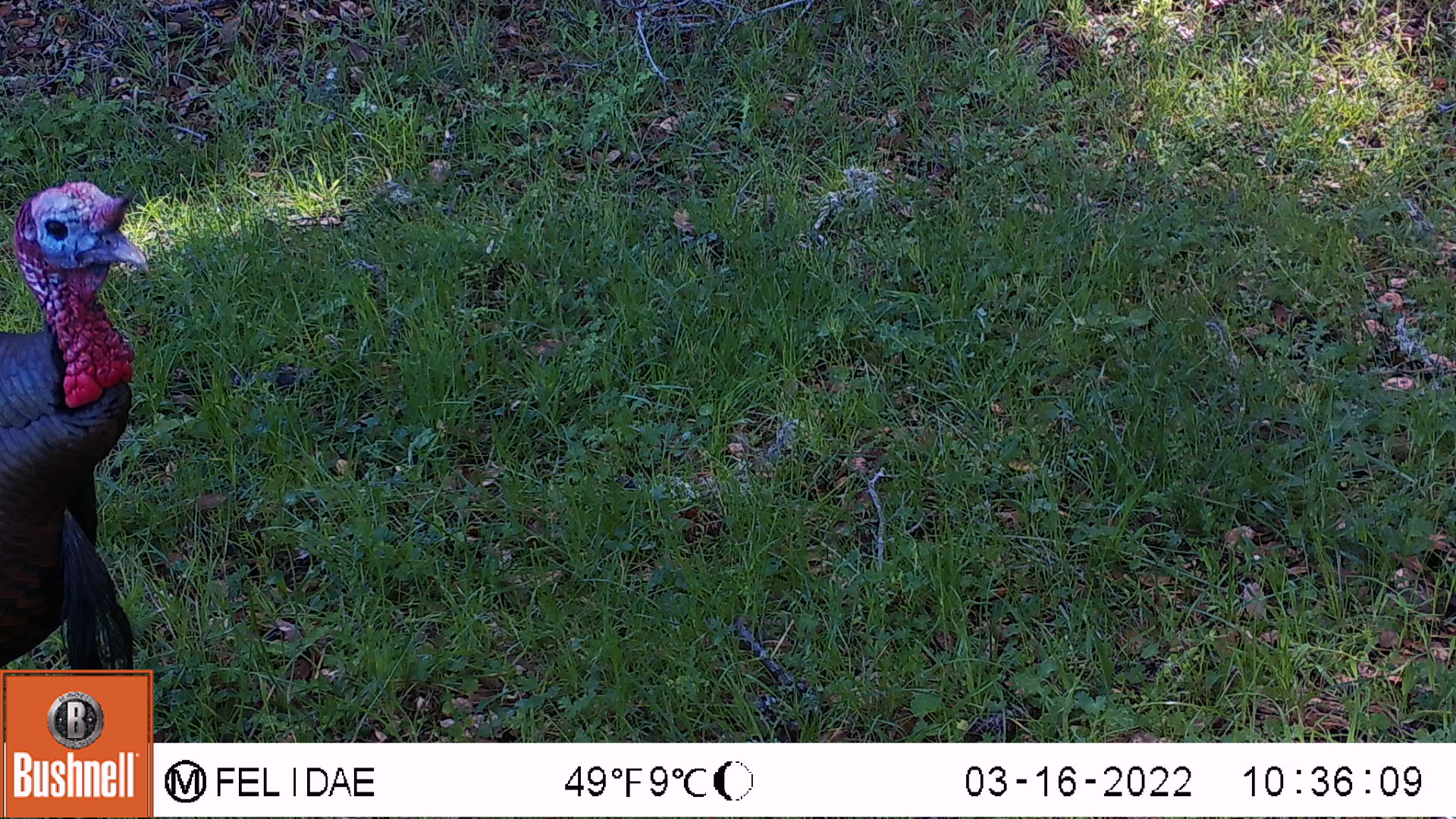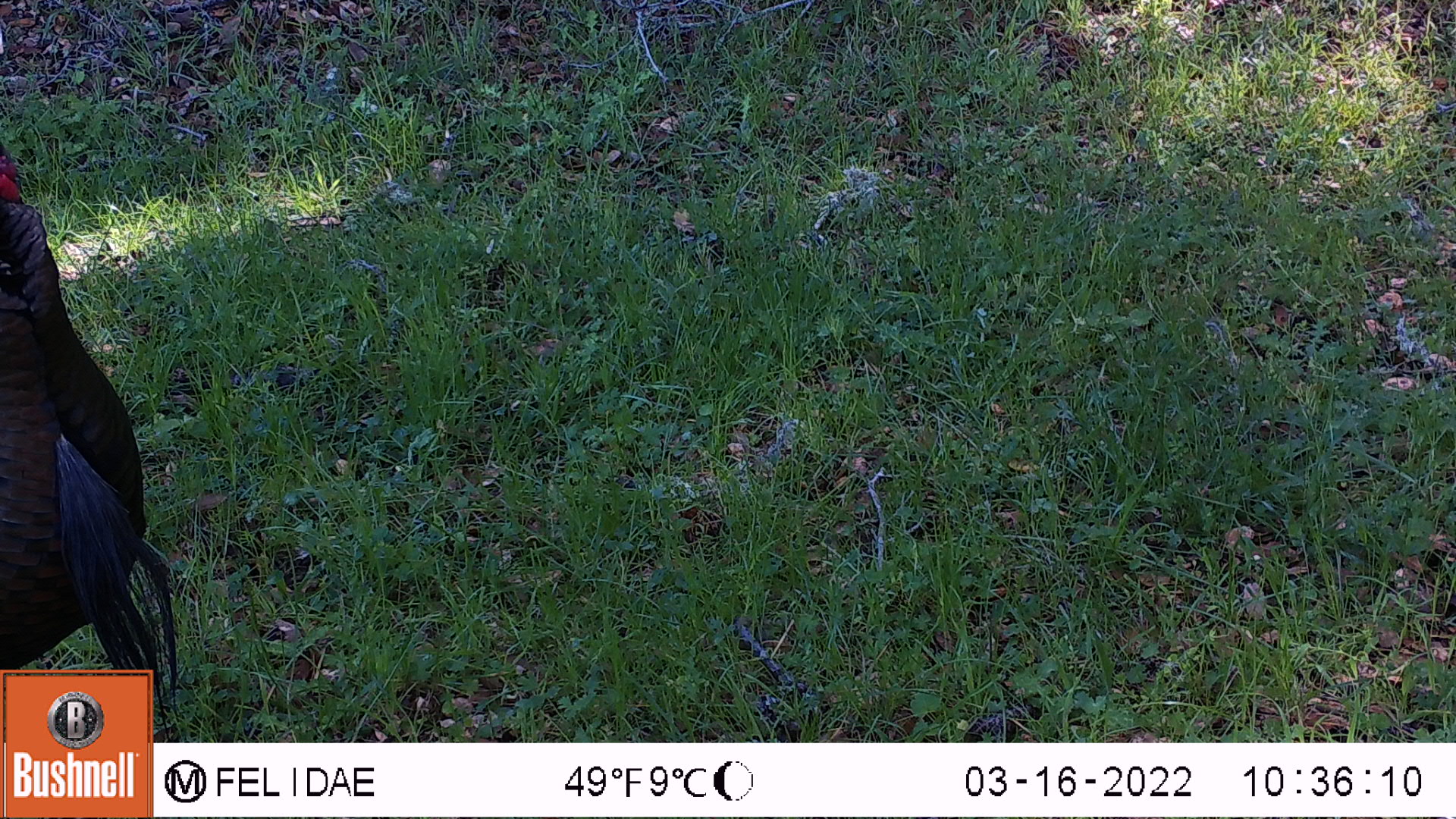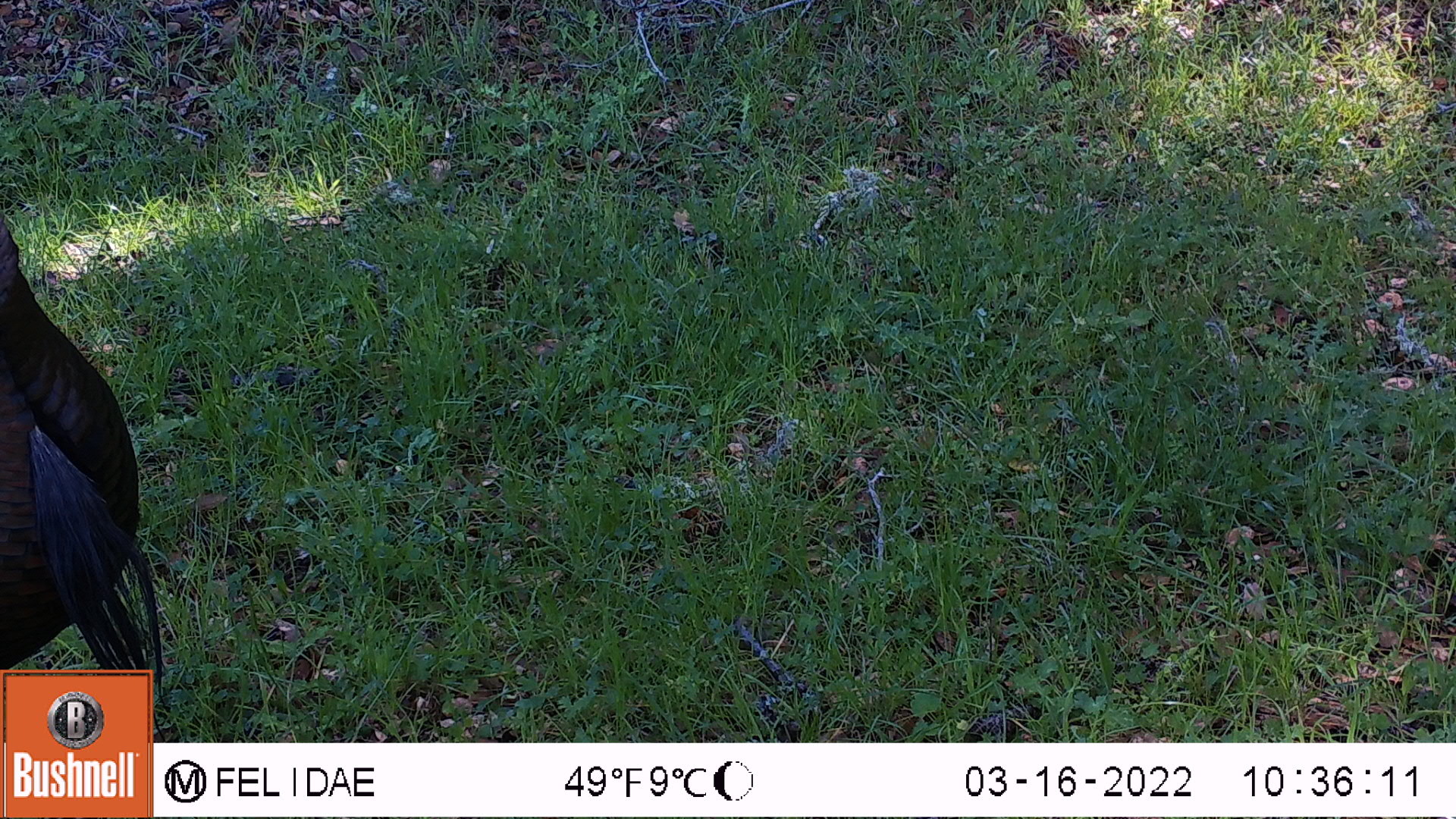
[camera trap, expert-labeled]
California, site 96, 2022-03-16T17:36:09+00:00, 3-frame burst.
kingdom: Animalia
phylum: Chordata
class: Aves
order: Galliformes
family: Phasianidae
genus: Meleagris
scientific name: Meleagris gallopavo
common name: turkey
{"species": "turkey (Meleagris gallopavo)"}